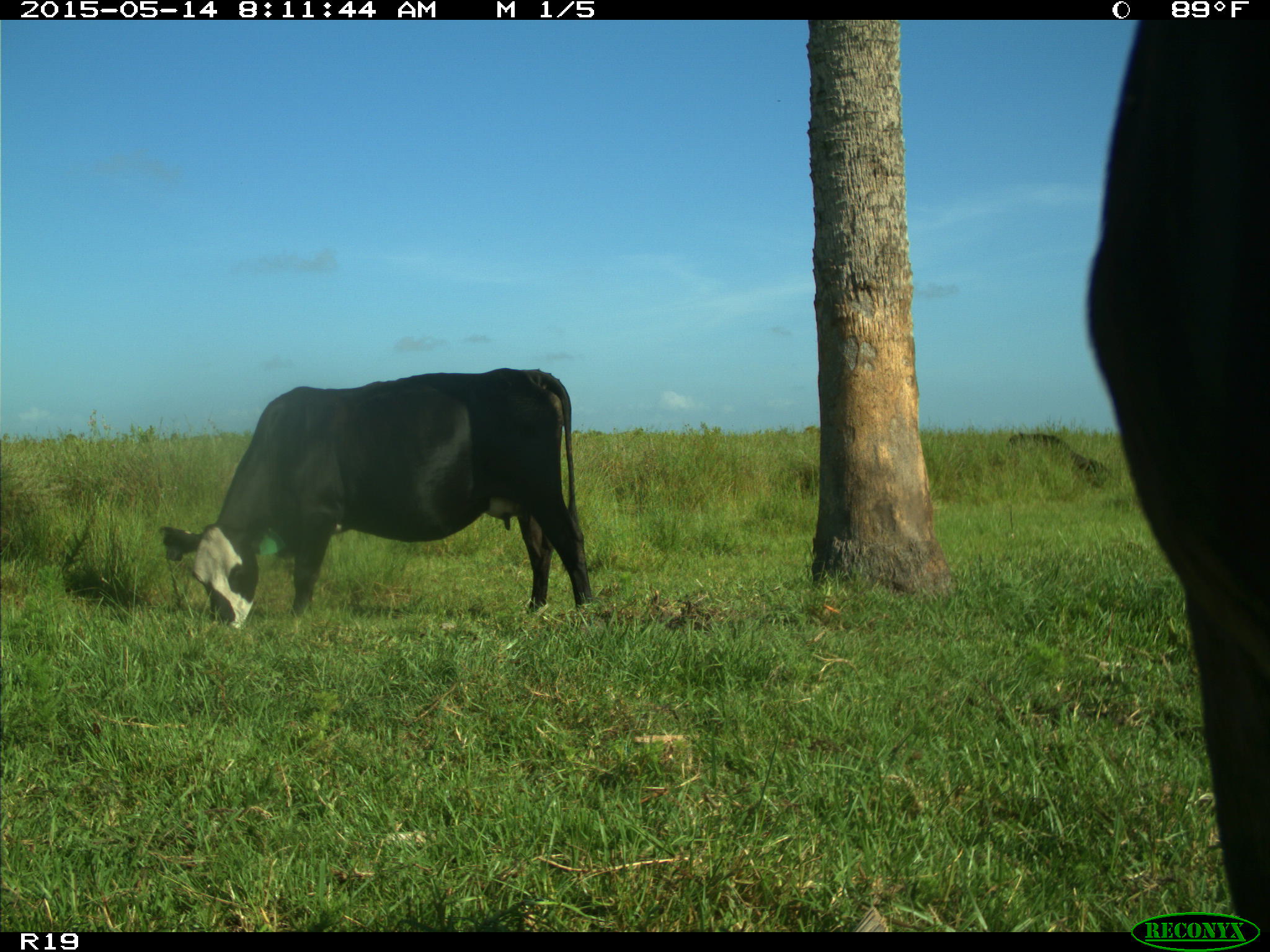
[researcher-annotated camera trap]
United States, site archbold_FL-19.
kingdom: Animalia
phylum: Chordata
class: Mammalia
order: Artiodactyla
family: Bovidae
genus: Bos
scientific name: Bos taurus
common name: domestic cow